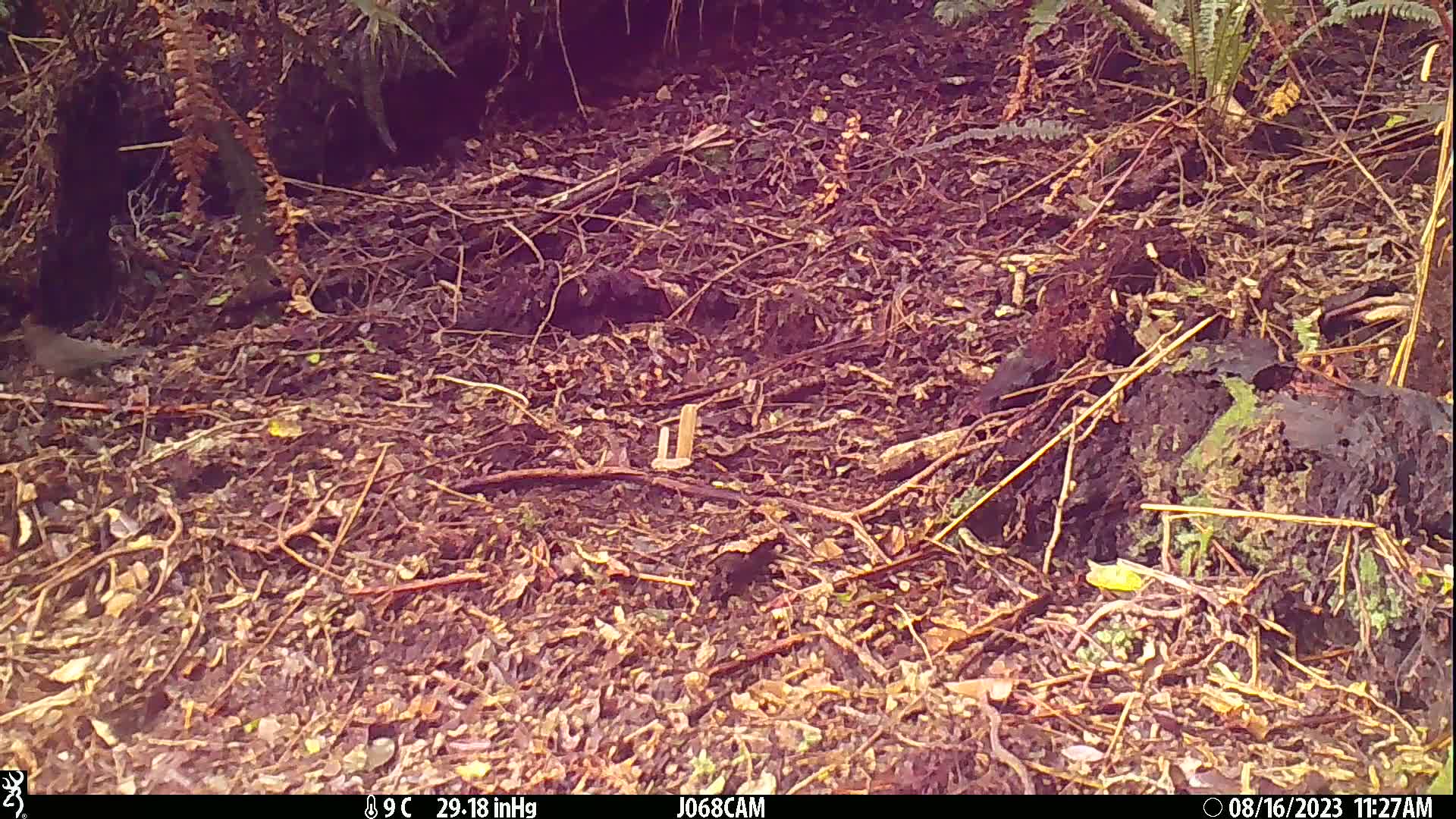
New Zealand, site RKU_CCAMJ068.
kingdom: Animalia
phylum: Chordata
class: Aves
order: Passeriformes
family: Turdidae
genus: Turdus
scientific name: Turdus merula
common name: eurasian blackbird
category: blackbird